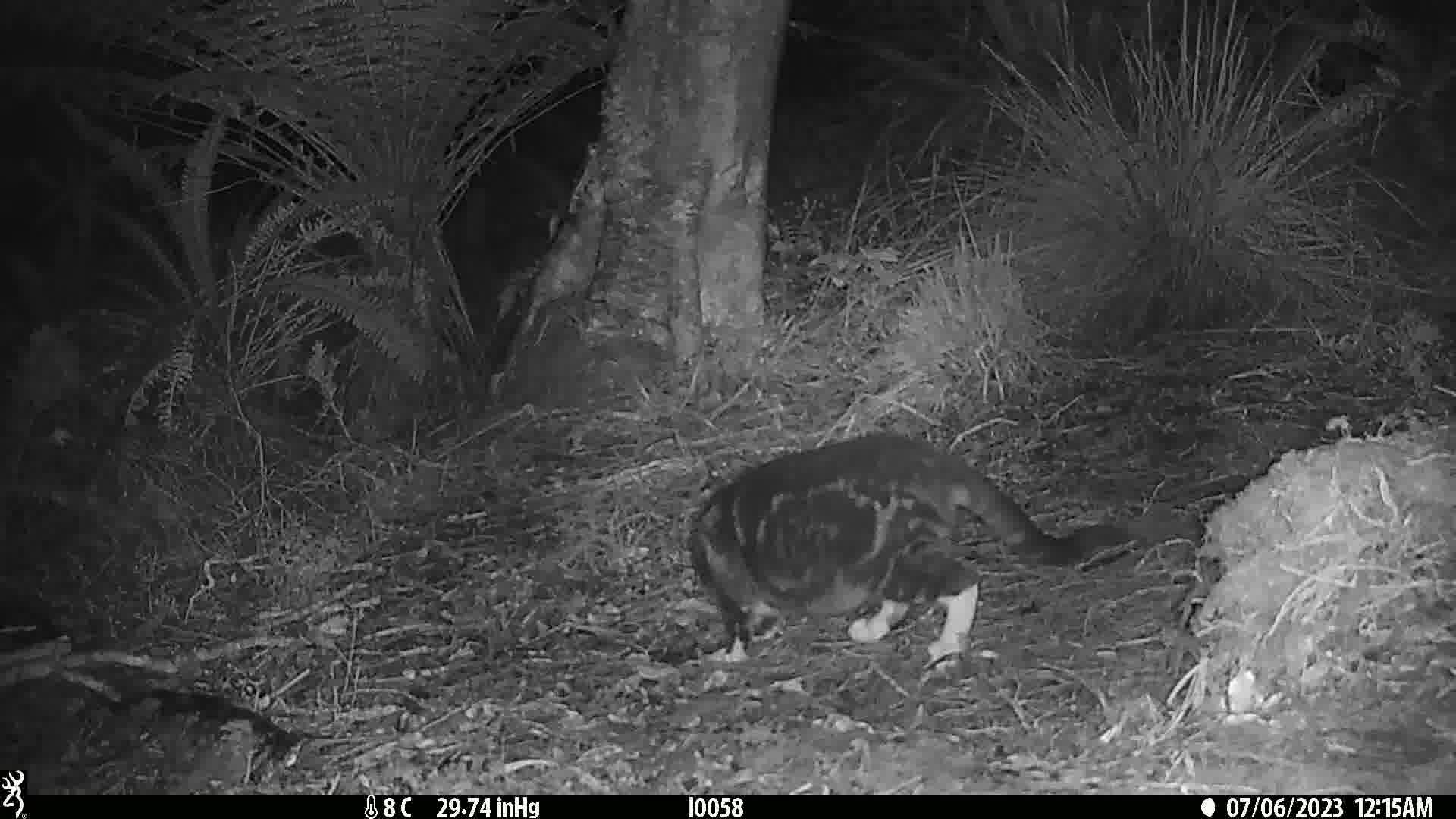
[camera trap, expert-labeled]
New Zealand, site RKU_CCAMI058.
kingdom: Animalia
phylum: Chordata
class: Mammalia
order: Carnivora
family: Felidae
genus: Felis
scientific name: Felis catus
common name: domestic cat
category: cat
Cat (domestic cat) (Felis catus).